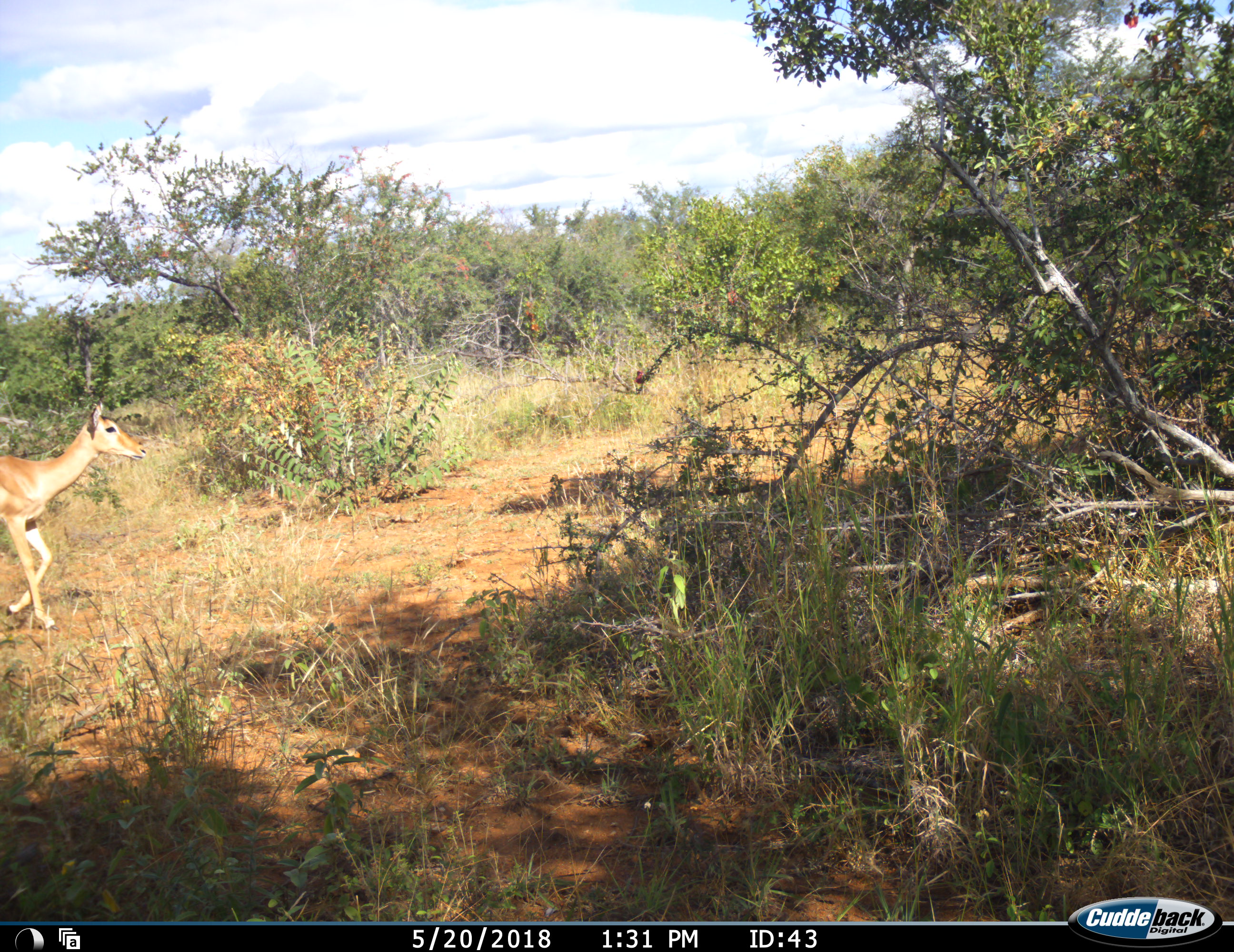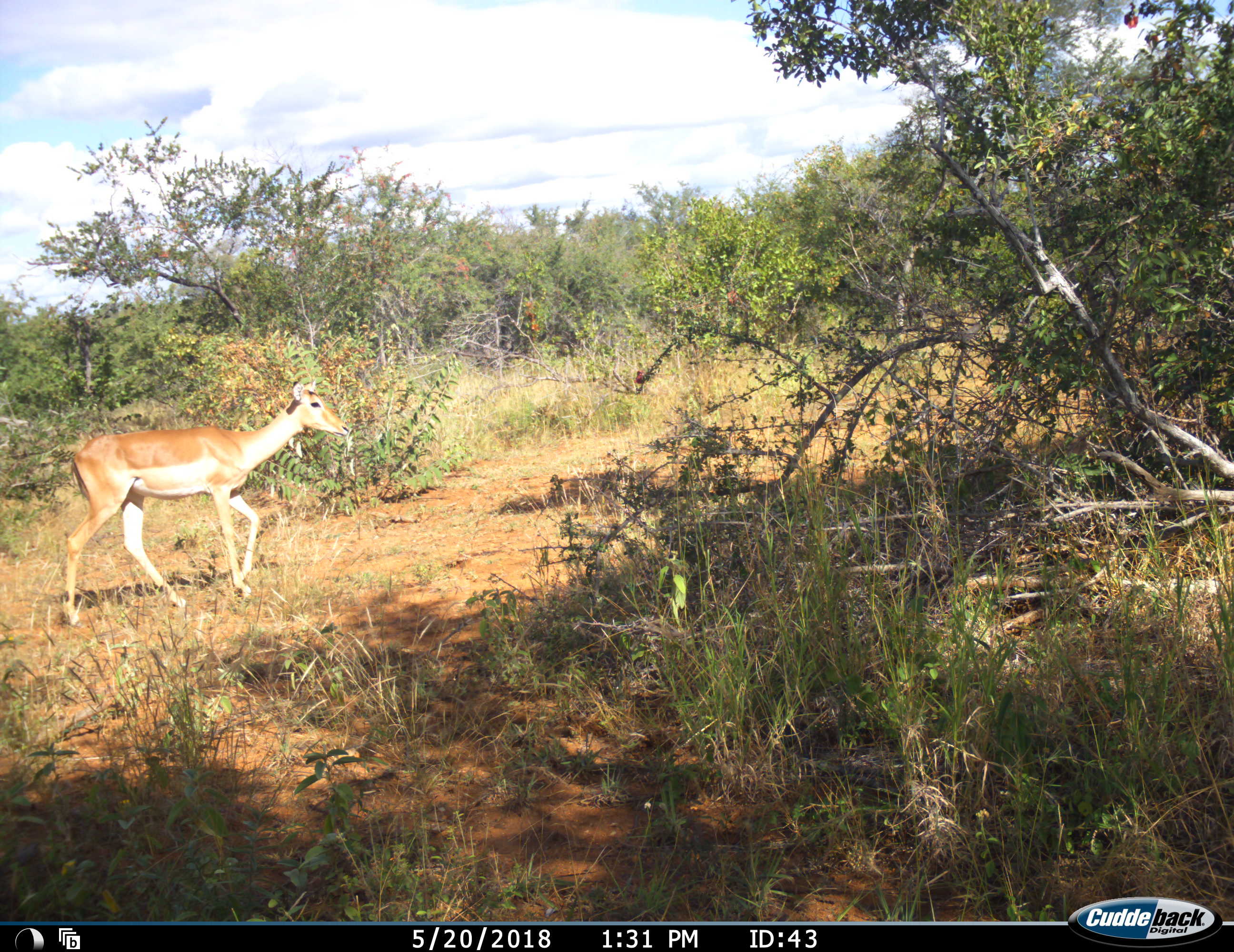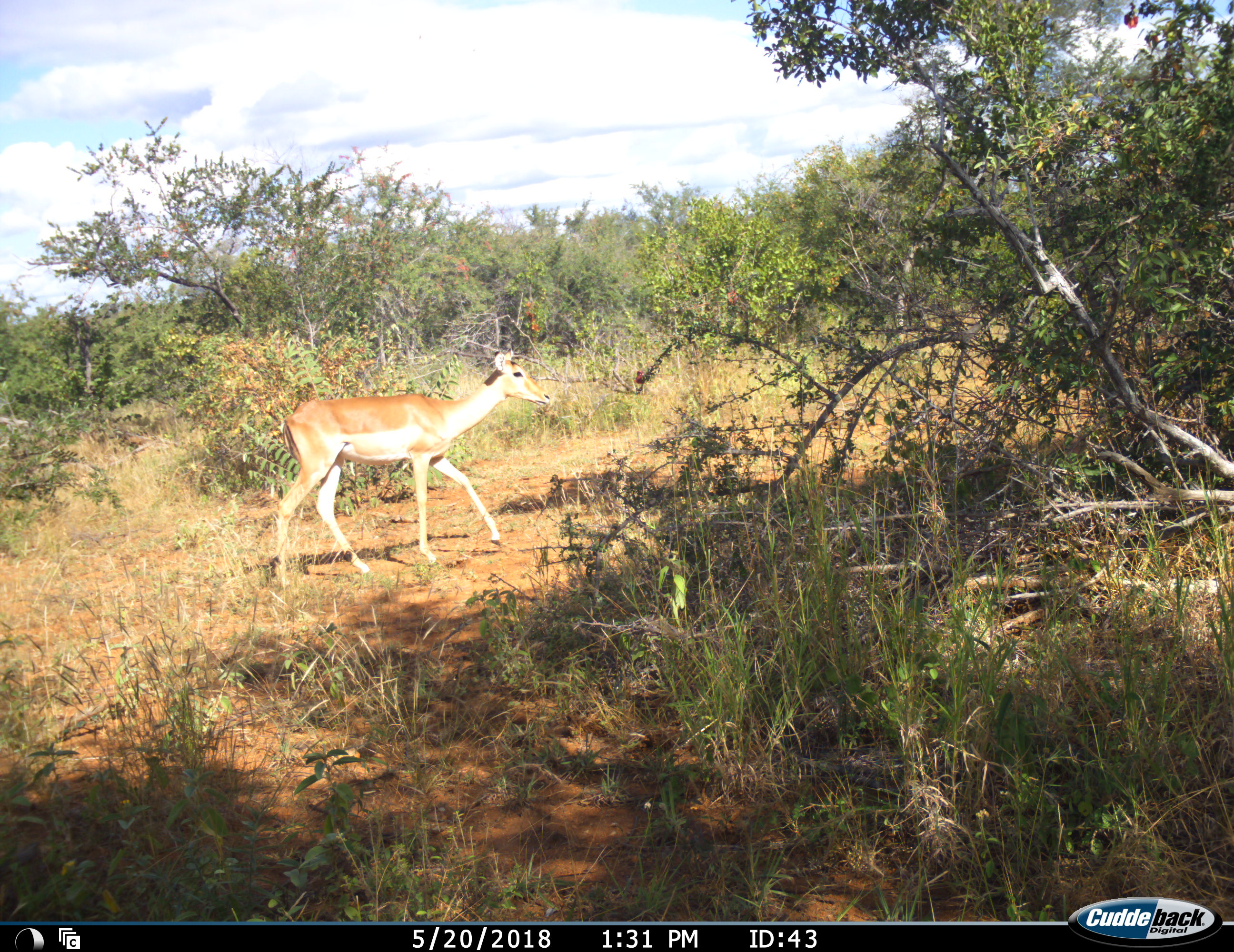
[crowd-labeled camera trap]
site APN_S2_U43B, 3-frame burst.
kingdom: Animalia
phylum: Chordata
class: Mammalia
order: Artiodactyla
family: Bovidae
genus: Aepyceros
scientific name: Aepyceros melampus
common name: impala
Impala (Aepyceros melampus), count 1. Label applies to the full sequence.